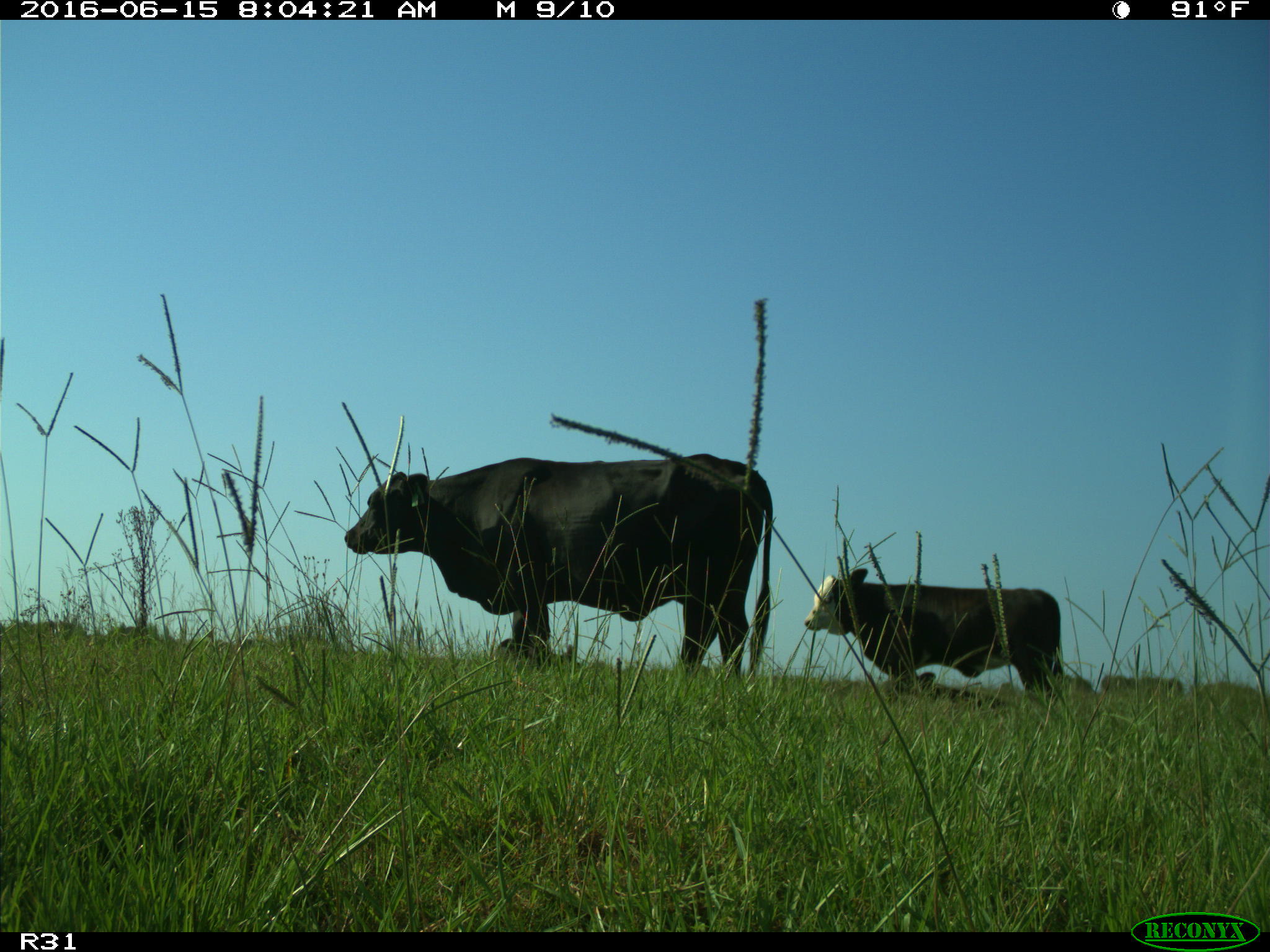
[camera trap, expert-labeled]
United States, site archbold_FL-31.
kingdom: Animalia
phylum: Chordata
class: Mammalia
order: Artiodactyla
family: Bovidae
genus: Bos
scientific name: Bos taurus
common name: domestic cow